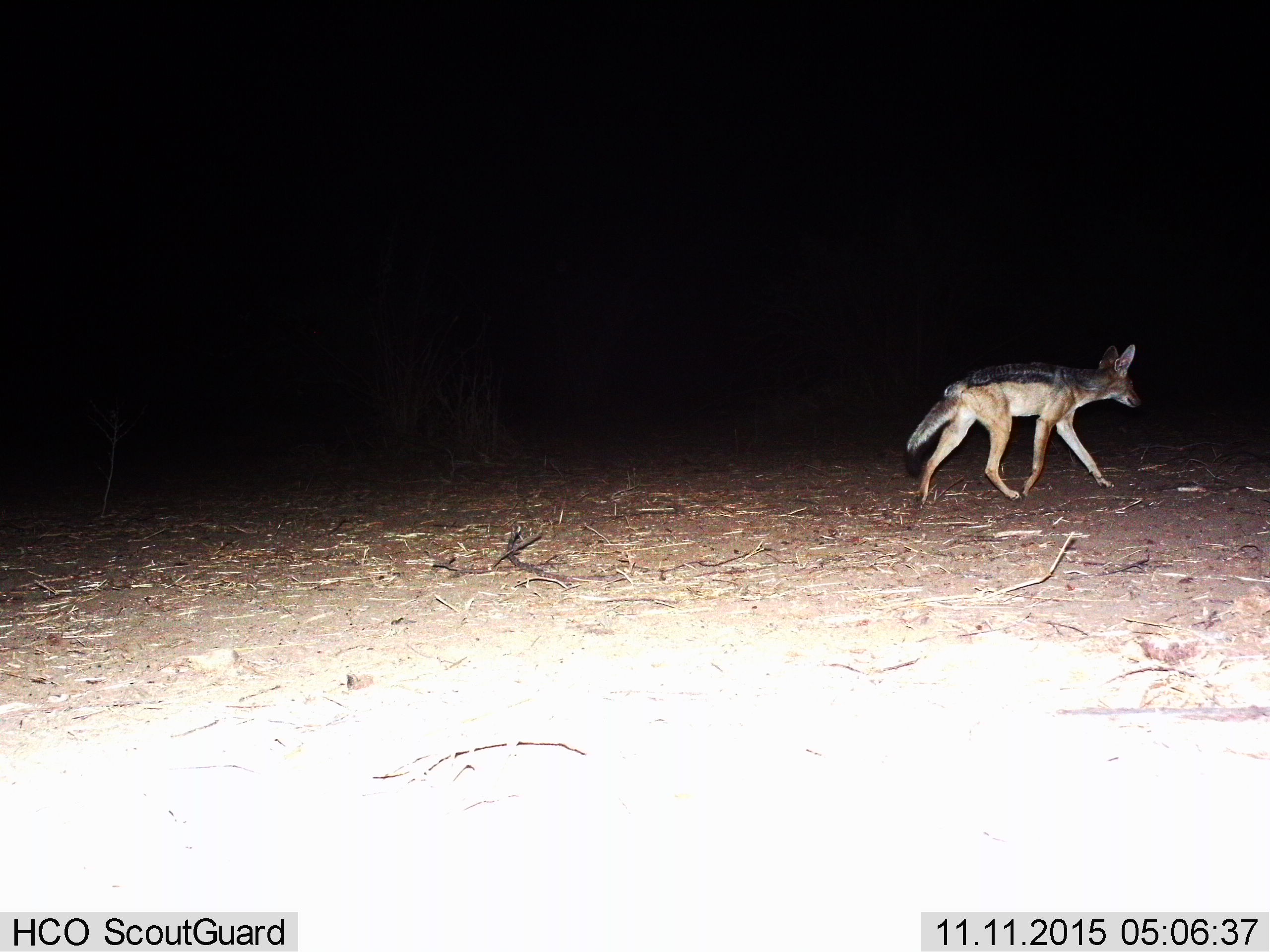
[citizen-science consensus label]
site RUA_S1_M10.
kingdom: Animalia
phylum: Chordata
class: Mammalia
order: Carnivora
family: Canidae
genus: Lupulella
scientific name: Lupulella mesomelas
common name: black-backed jackal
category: jackalblackbacked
Jackalblackbacked (black-backed jackal) (Lupulella mesomelas), count 1. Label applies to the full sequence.